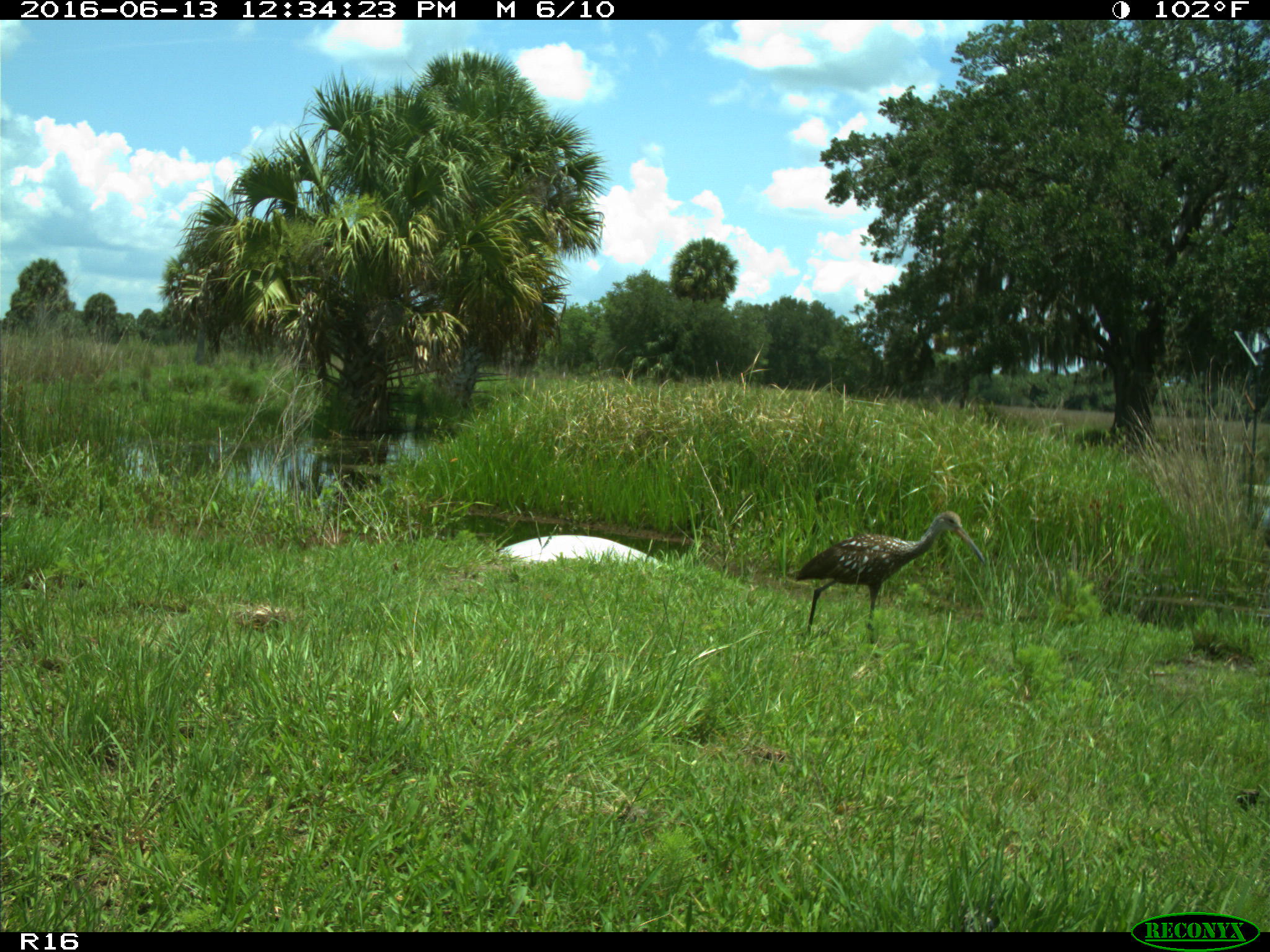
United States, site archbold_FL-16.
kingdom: Animalia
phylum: Chordata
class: Aves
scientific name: Aves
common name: birds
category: unidentified bird